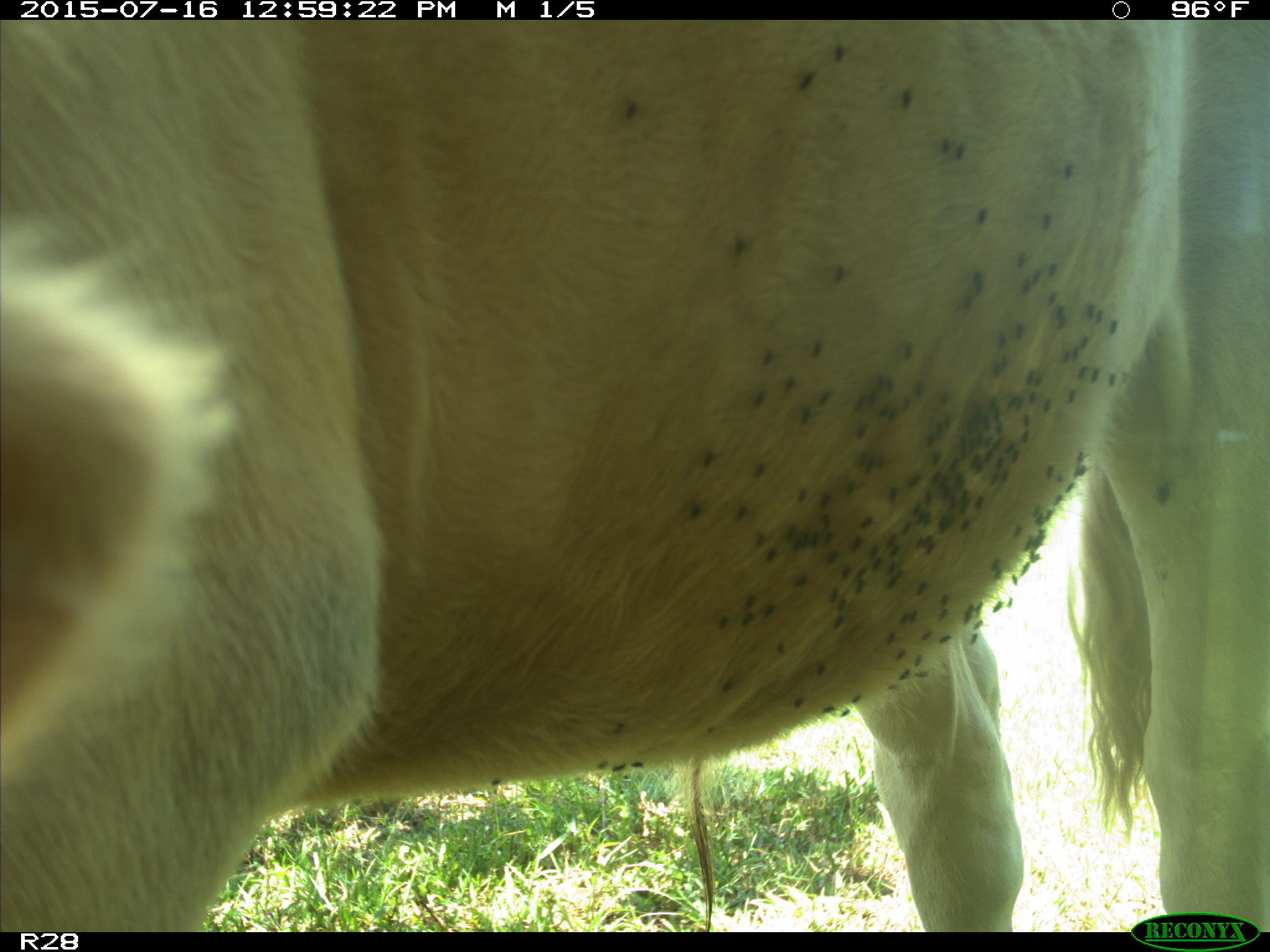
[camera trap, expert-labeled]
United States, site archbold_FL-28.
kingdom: Animalia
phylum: Chordata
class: Mammalia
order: Artiodactyla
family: Bovidae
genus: Bos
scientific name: Bos taurus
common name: domestic cow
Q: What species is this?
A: Bos taurus (domestic cow).